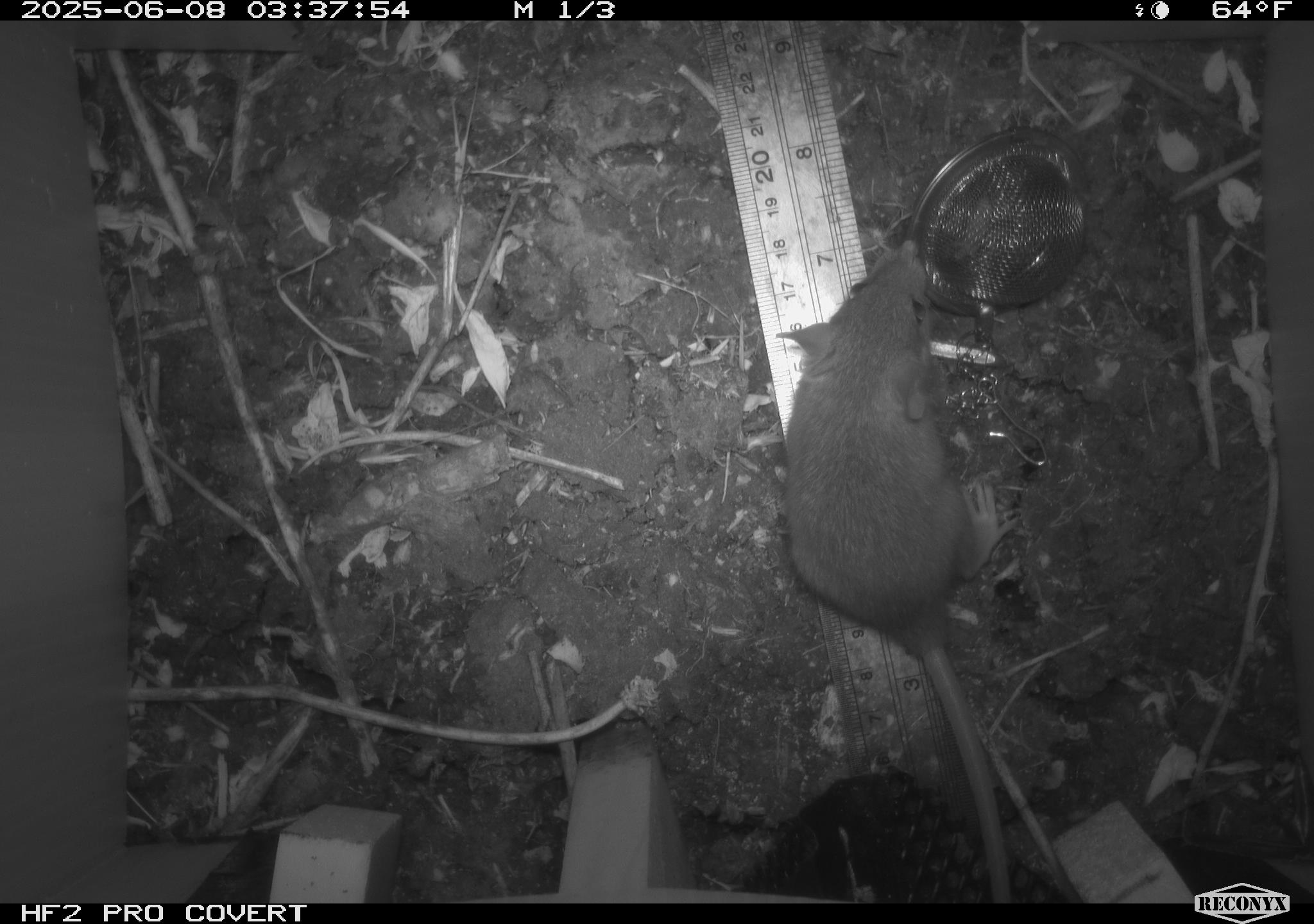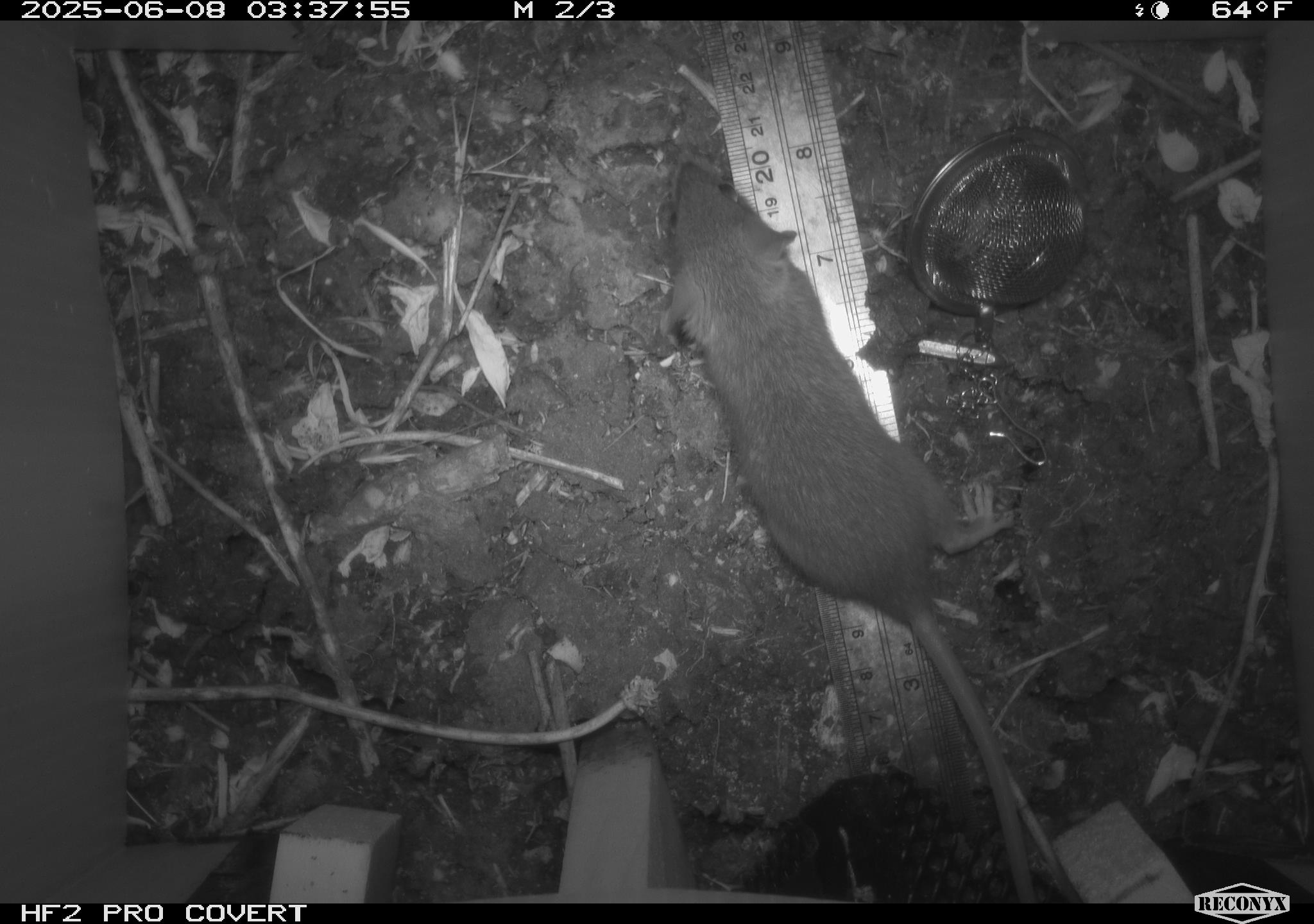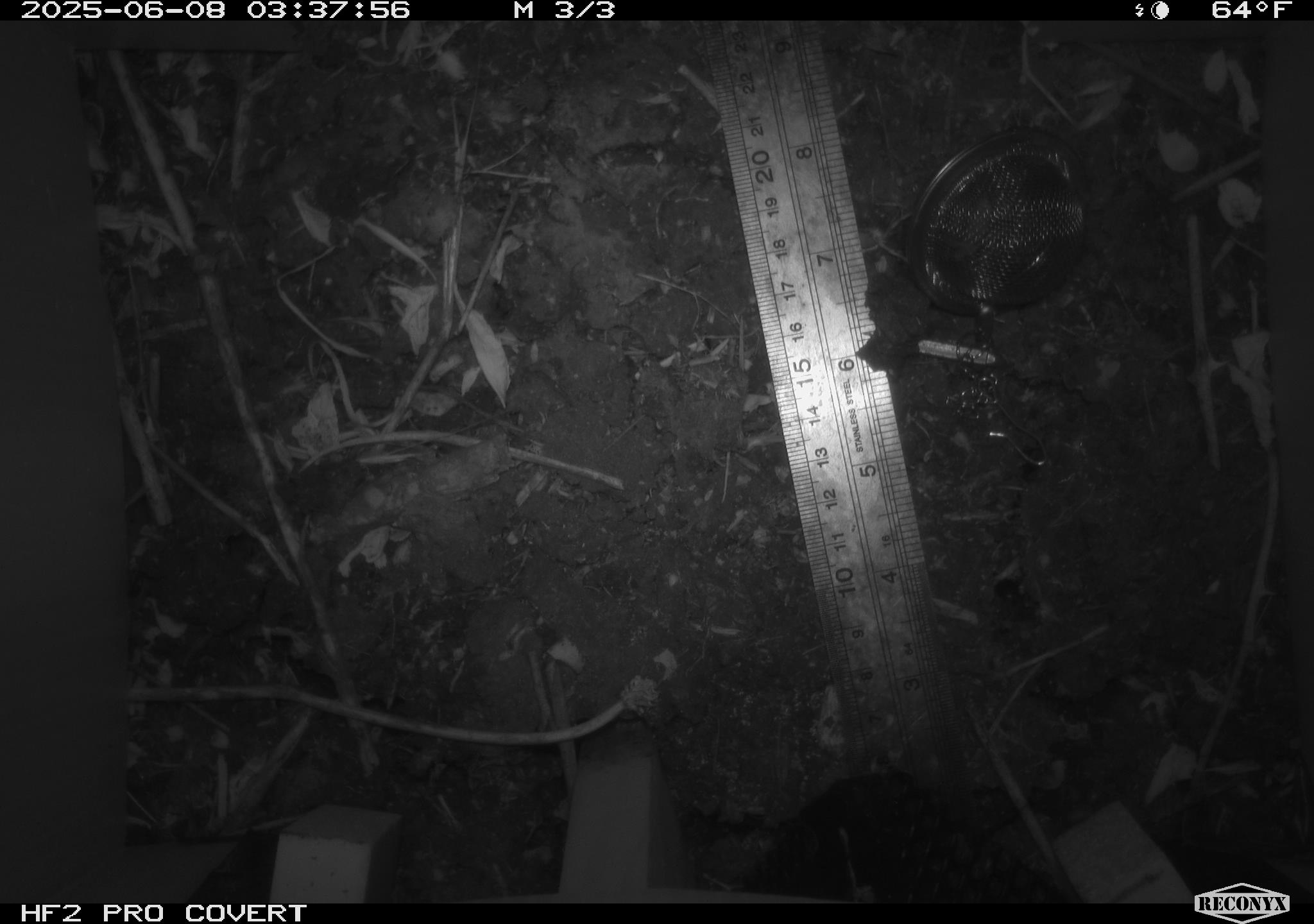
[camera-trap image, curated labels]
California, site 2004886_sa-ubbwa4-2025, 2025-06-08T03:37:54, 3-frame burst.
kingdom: Animalia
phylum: Chordata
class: Mammalia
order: Rodentia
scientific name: Rodentia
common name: rodent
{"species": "rodent (Rodentia)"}